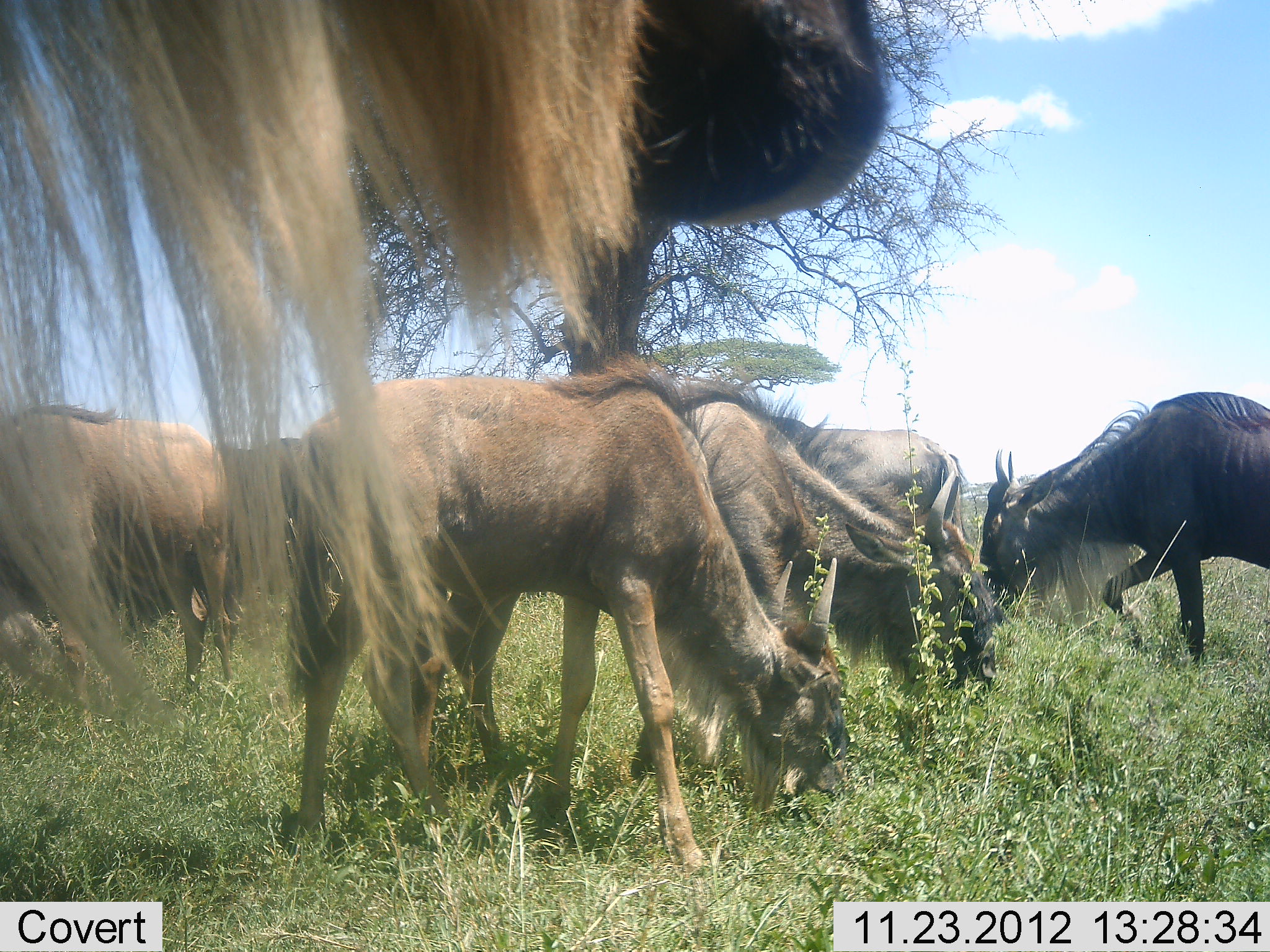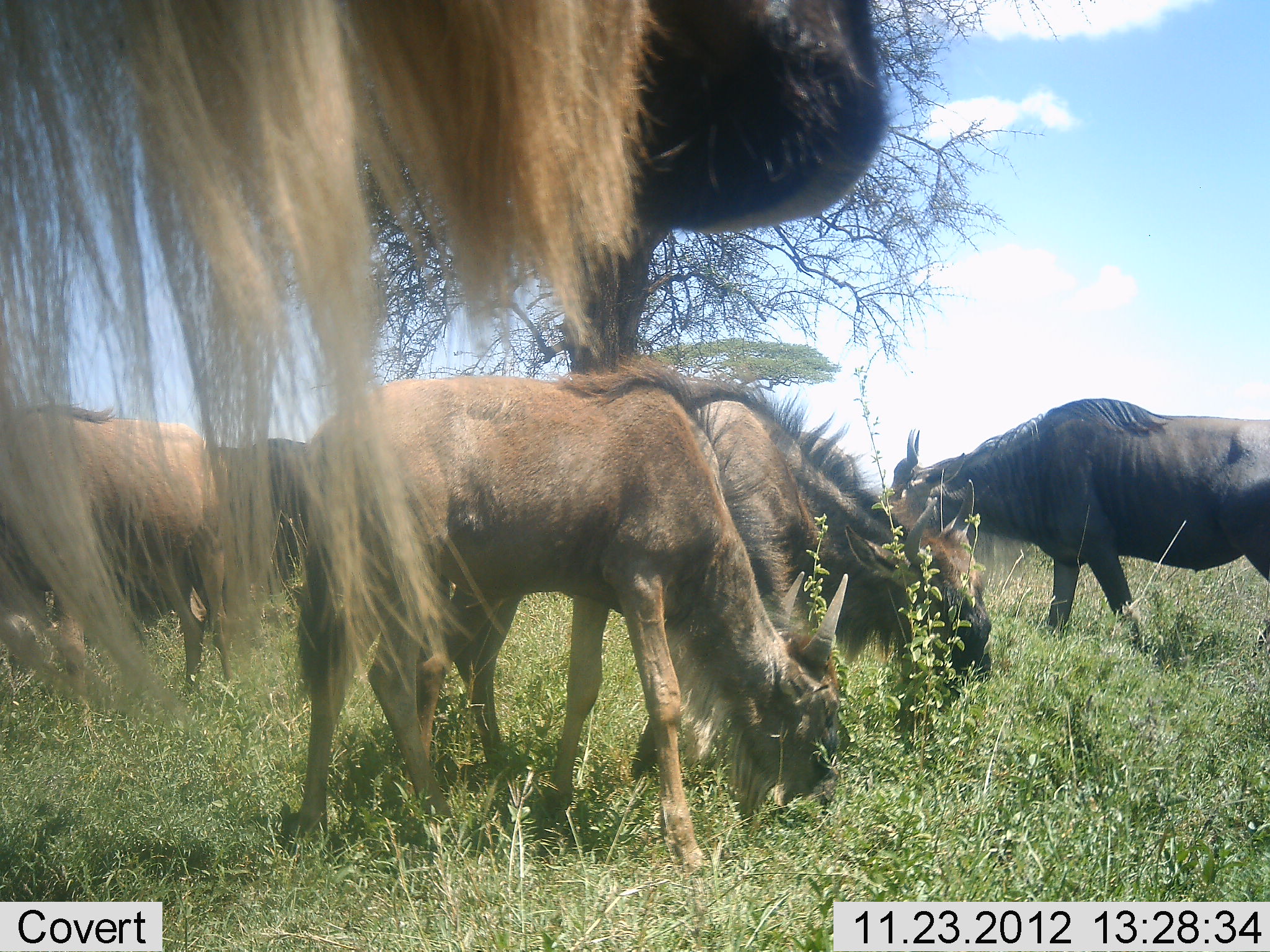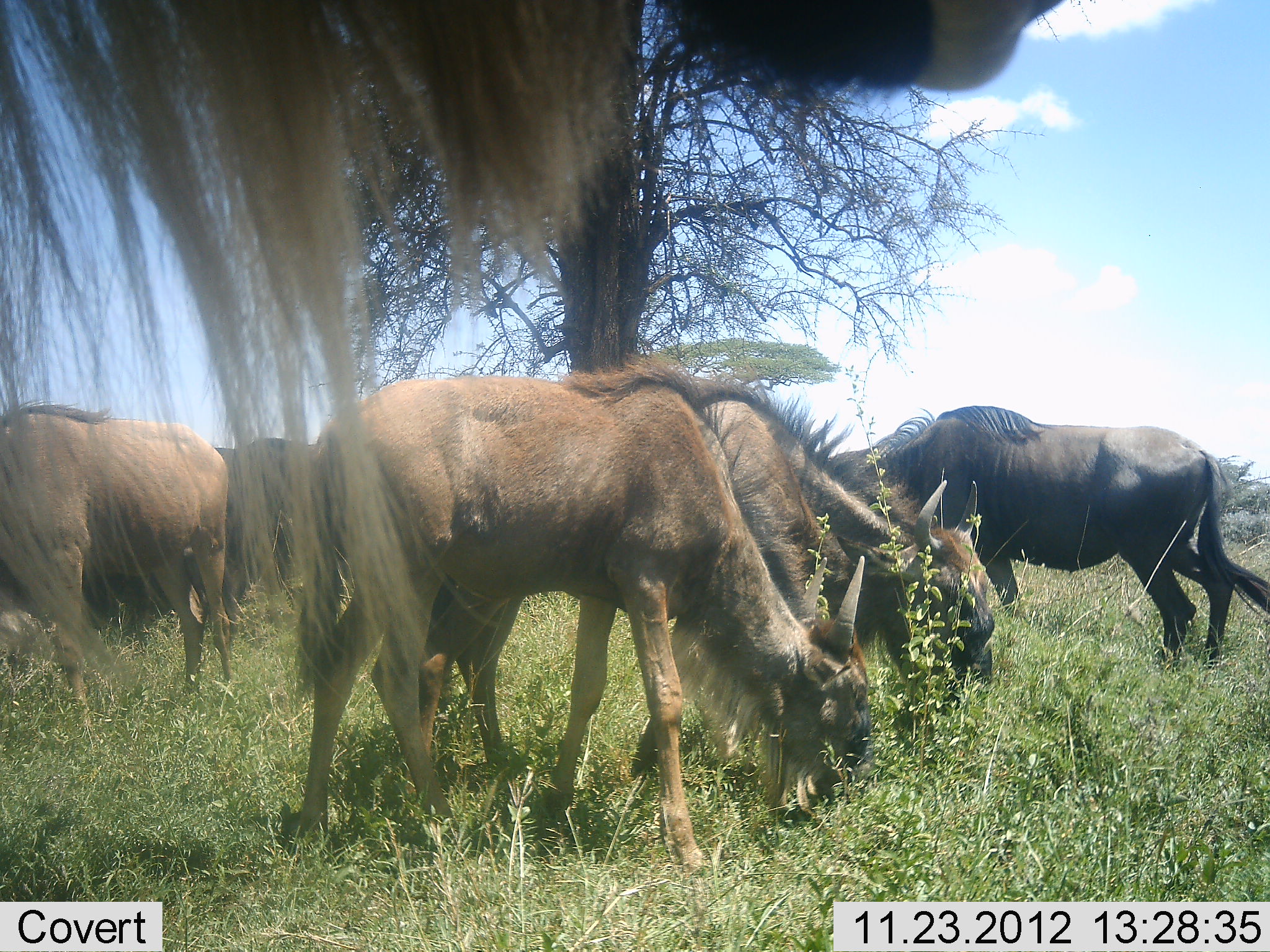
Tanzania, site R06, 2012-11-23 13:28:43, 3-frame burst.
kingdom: Animalia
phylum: Chordata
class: Mammalia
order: Artiodactyla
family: Bovidae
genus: Connochaetes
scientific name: Connochaetes taurinus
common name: blue wildebeest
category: wildebeest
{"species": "wildebeest (blue wildebeest) (Connochaetes taurinus)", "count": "6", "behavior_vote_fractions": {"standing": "60%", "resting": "0%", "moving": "50%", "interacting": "0%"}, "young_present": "30%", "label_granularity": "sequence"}